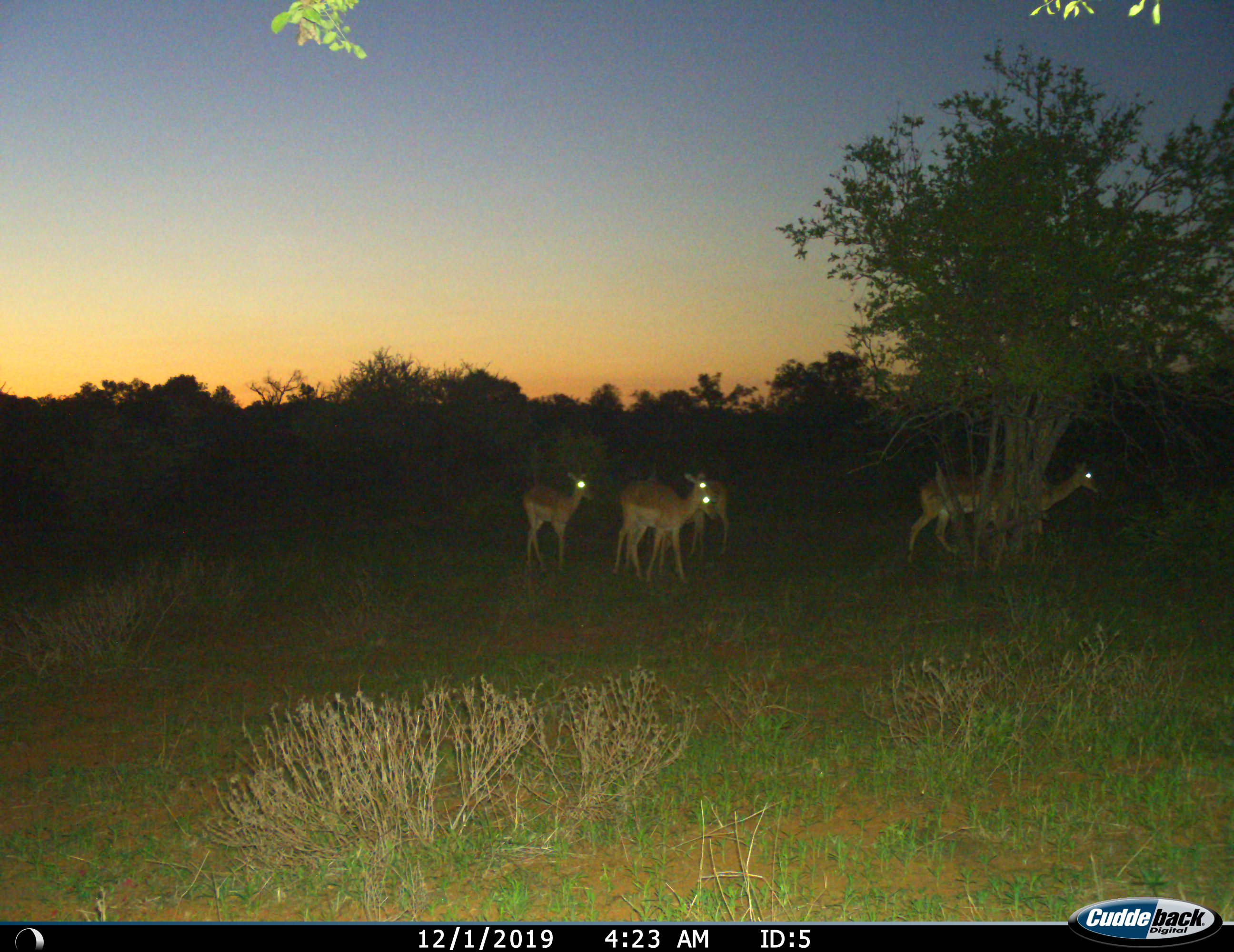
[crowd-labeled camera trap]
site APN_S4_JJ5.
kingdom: Animalia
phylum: Chordata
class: Mammalia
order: Artiodactyla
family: Bovidae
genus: Aepyceros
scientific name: Aepyceros melampus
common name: impala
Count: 5.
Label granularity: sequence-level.